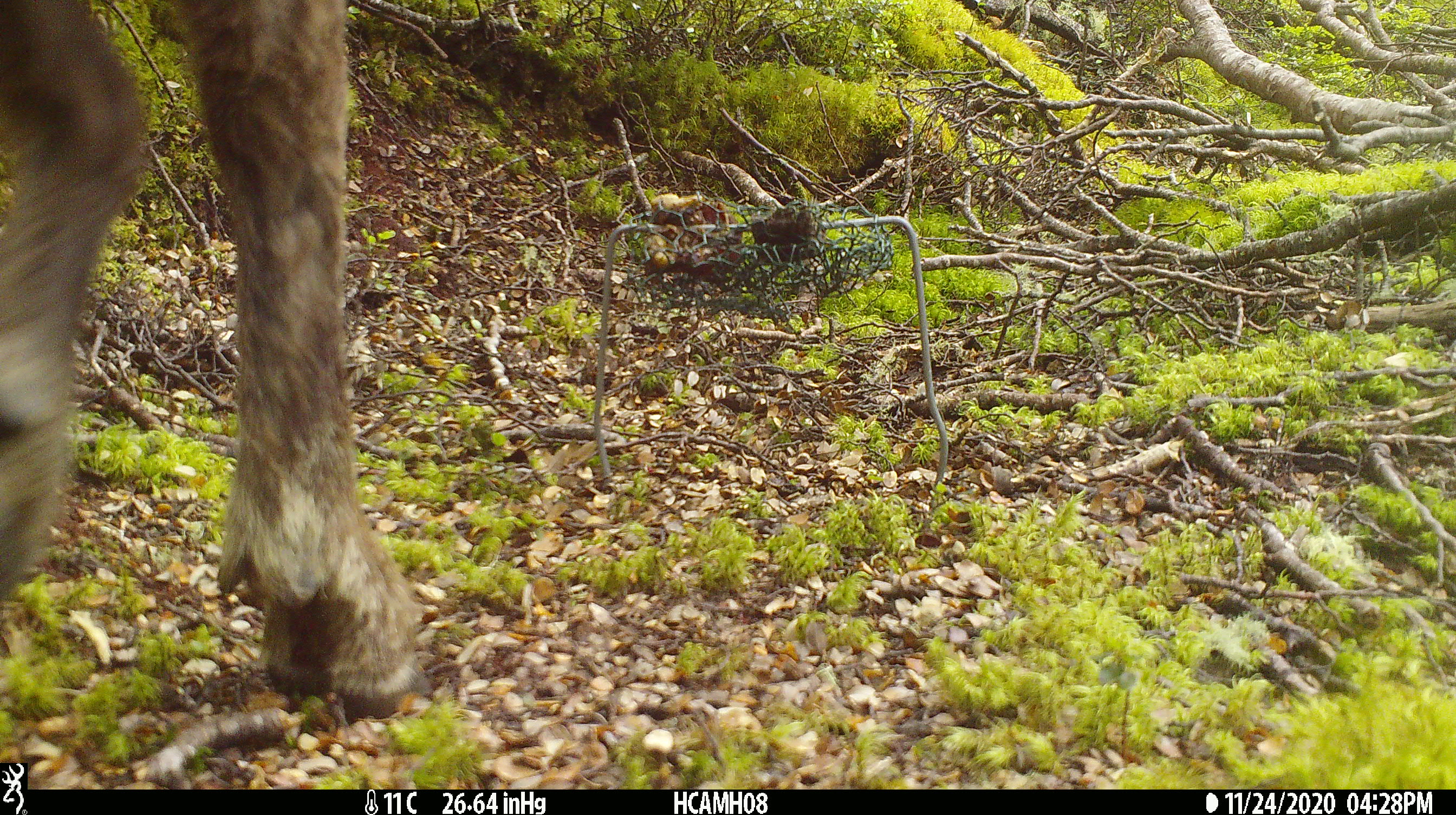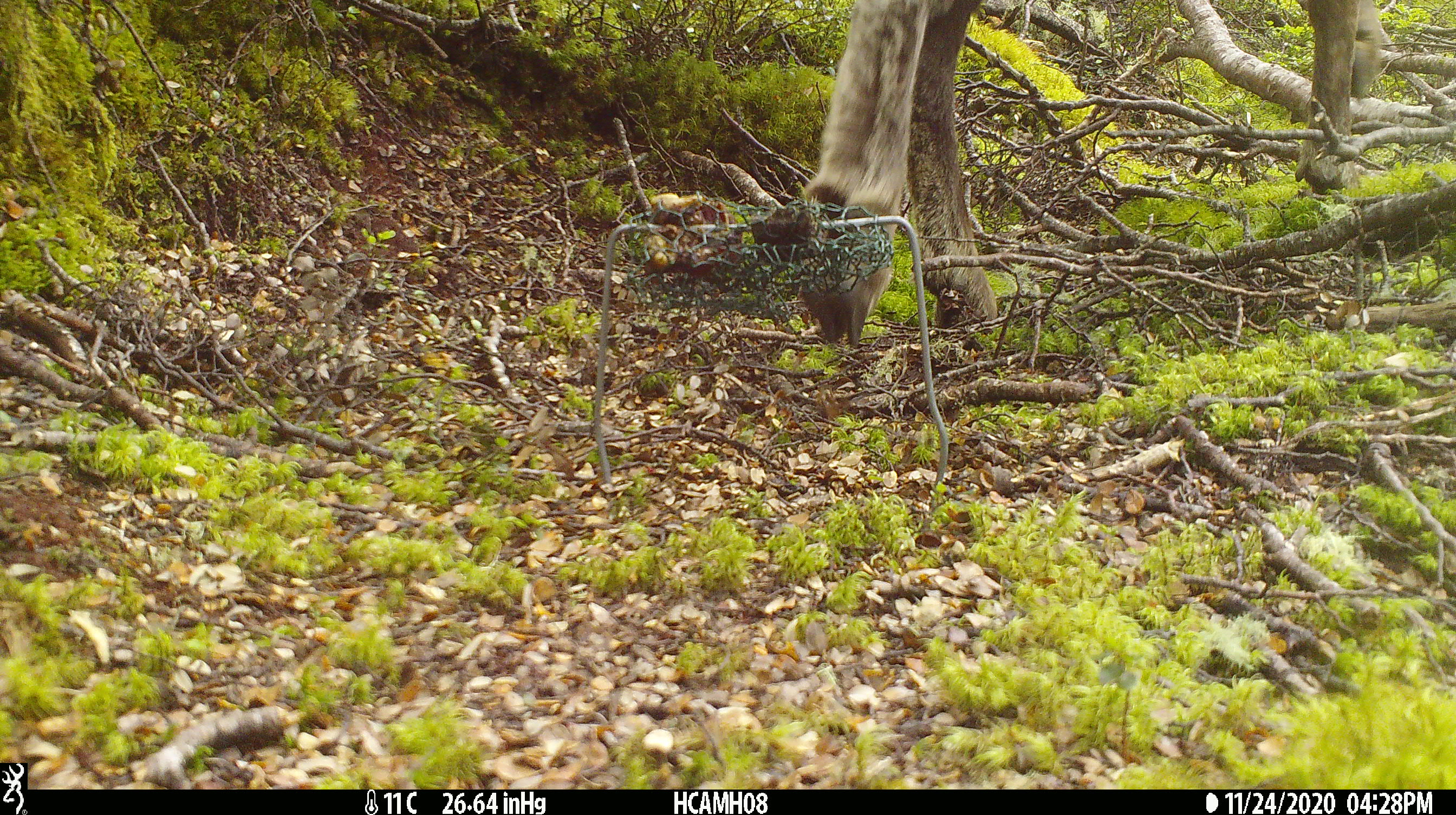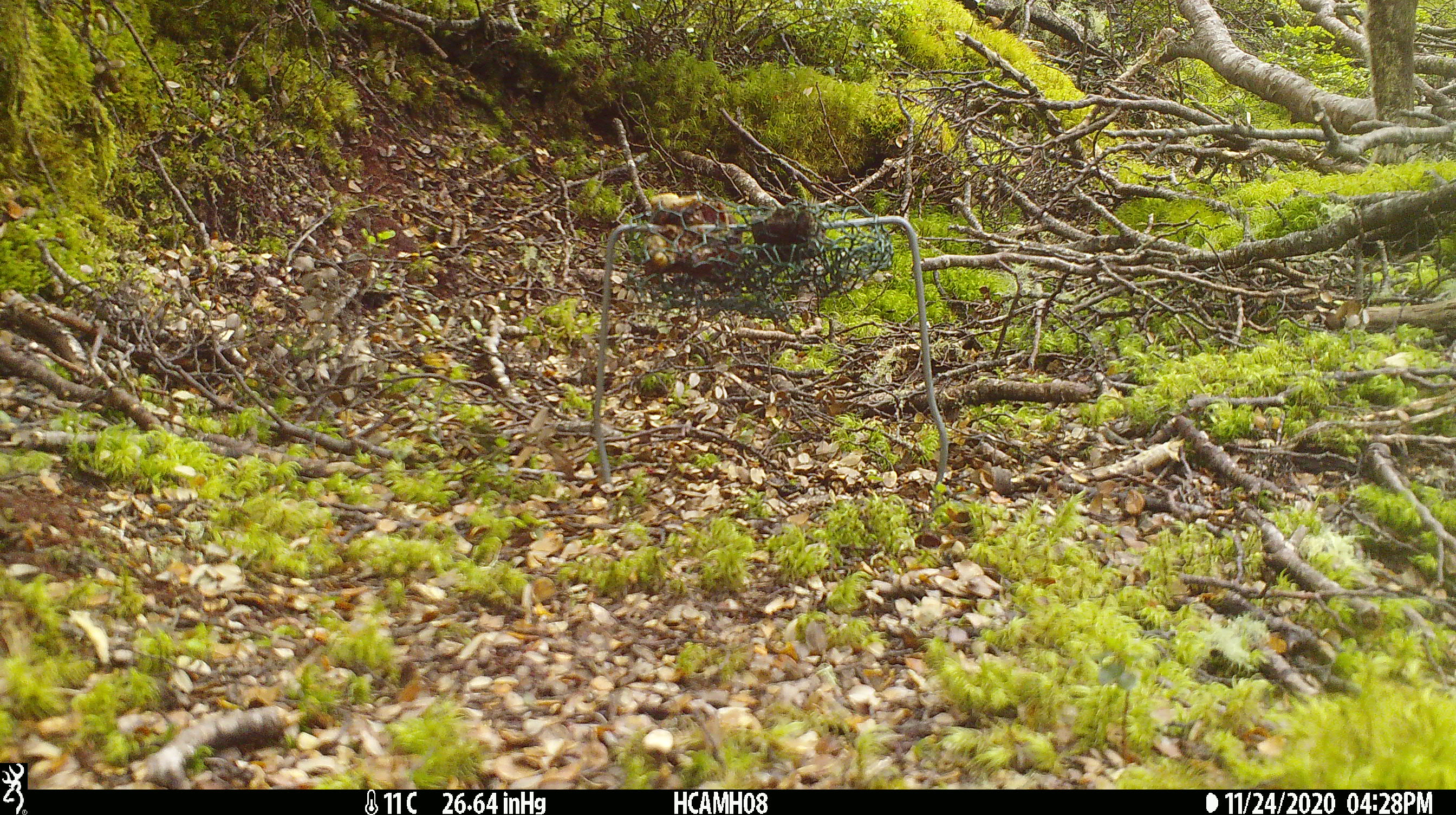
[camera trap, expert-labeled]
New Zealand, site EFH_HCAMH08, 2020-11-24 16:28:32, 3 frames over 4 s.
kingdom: Animalia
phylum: Chordata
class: Mammalia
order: Artiodactyla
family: Cervidae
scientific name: Cervidae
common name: deer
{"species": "deer (Cervidae)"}